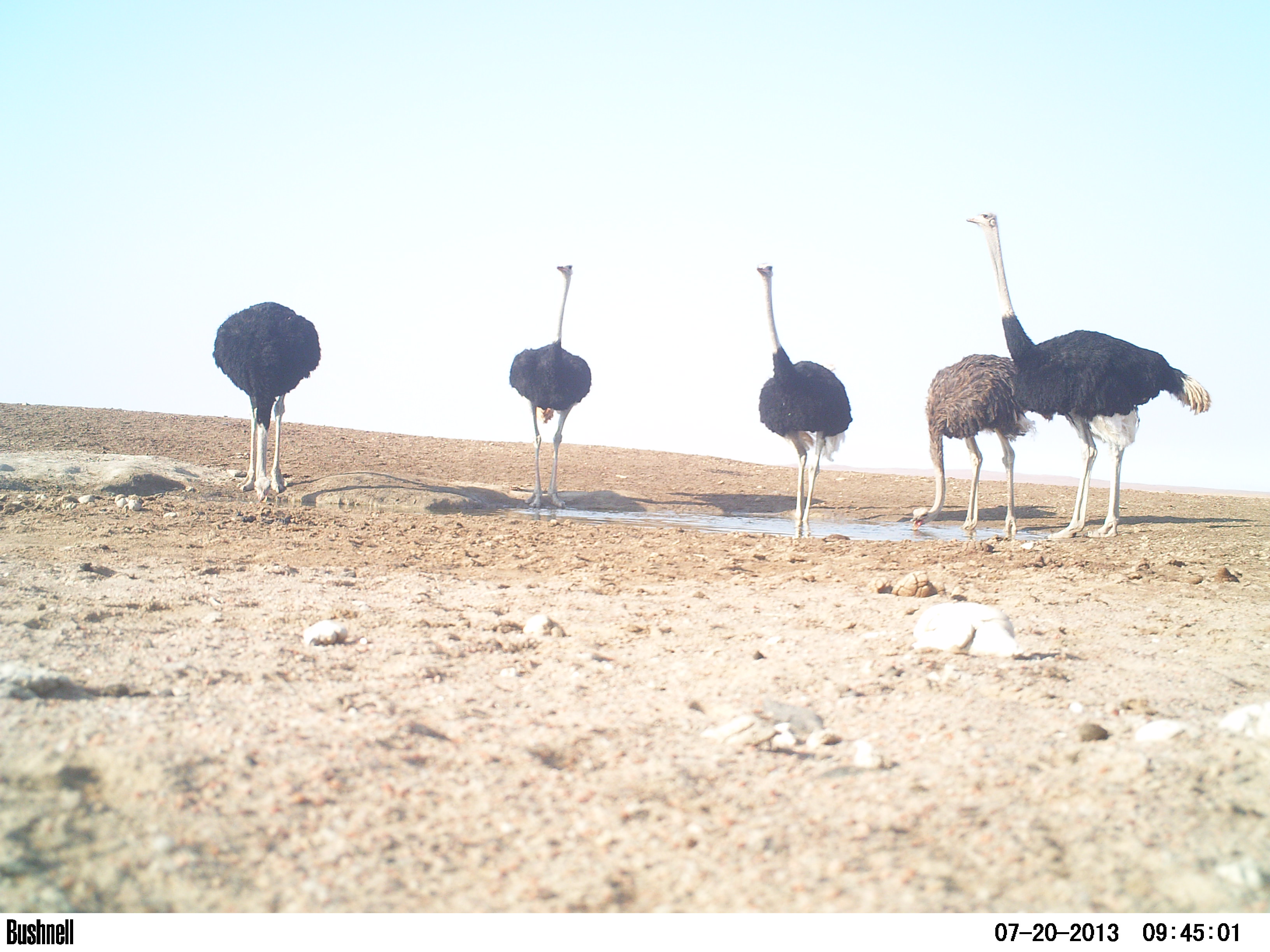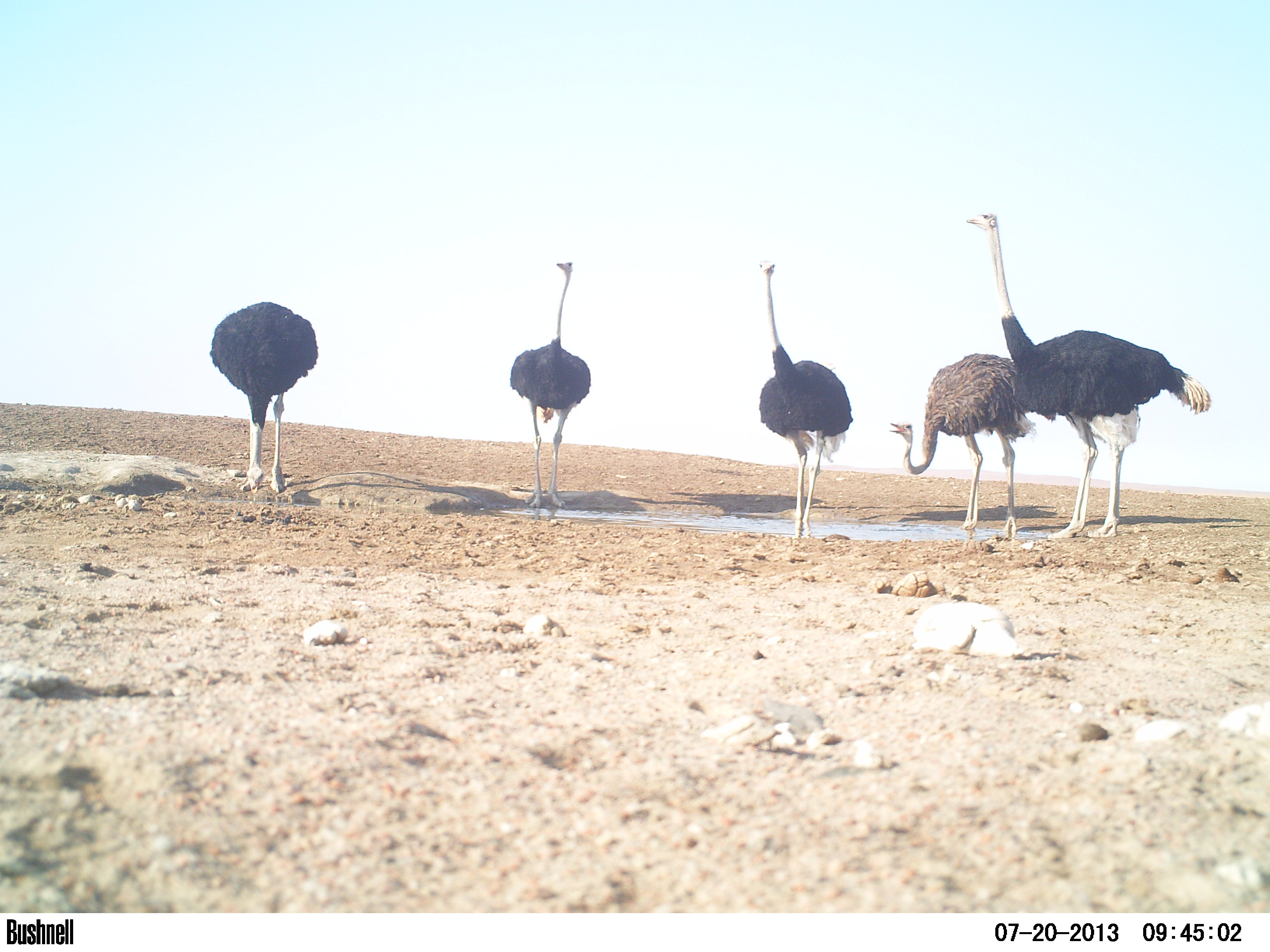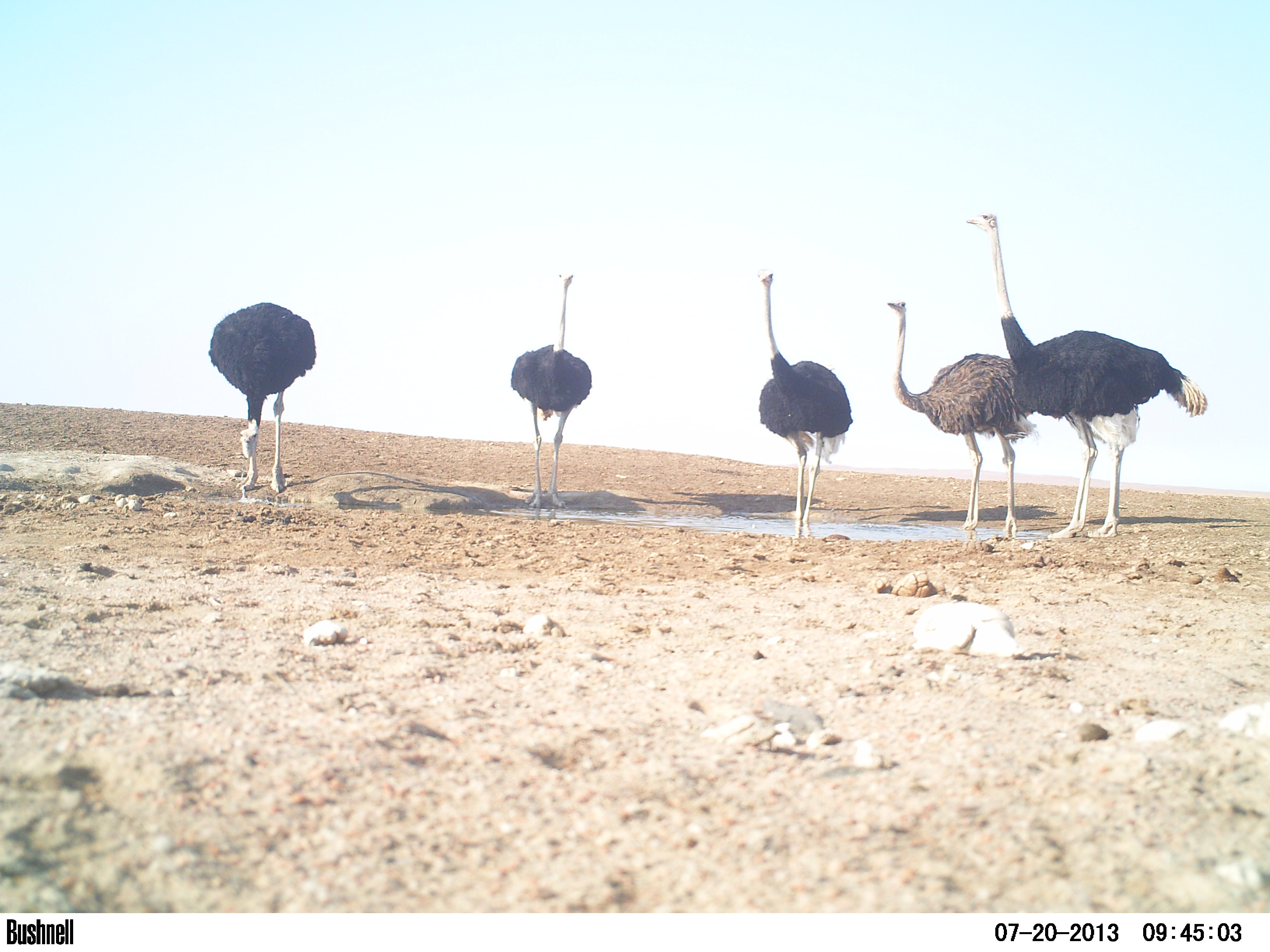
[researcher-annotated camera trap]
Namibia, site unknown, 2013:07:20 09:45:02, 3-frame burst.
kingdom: Animalia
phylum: Chordata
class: Aves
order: Struthioniformes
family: Struthionidae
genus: Struthio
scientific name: Struthio camelus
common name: common ostrich